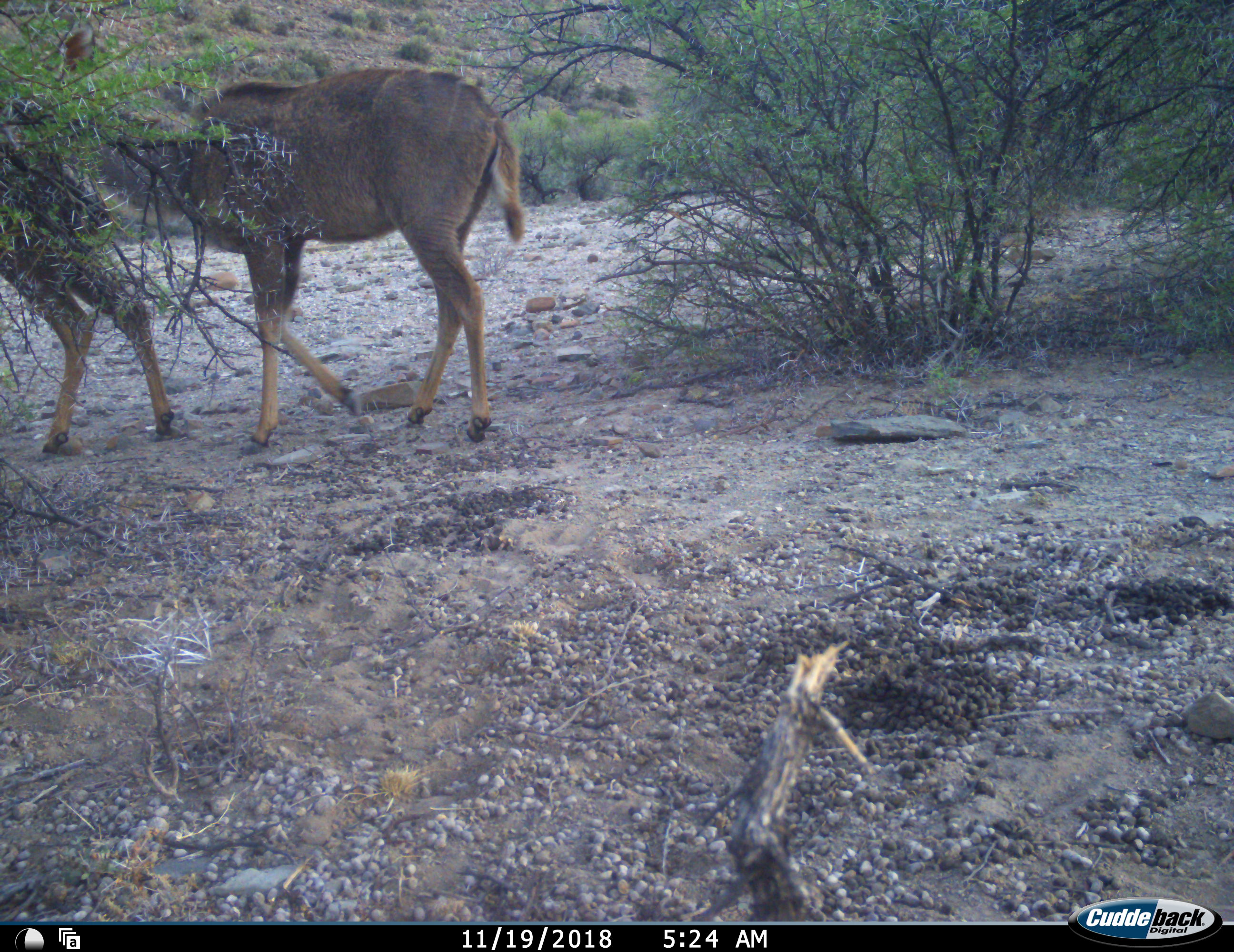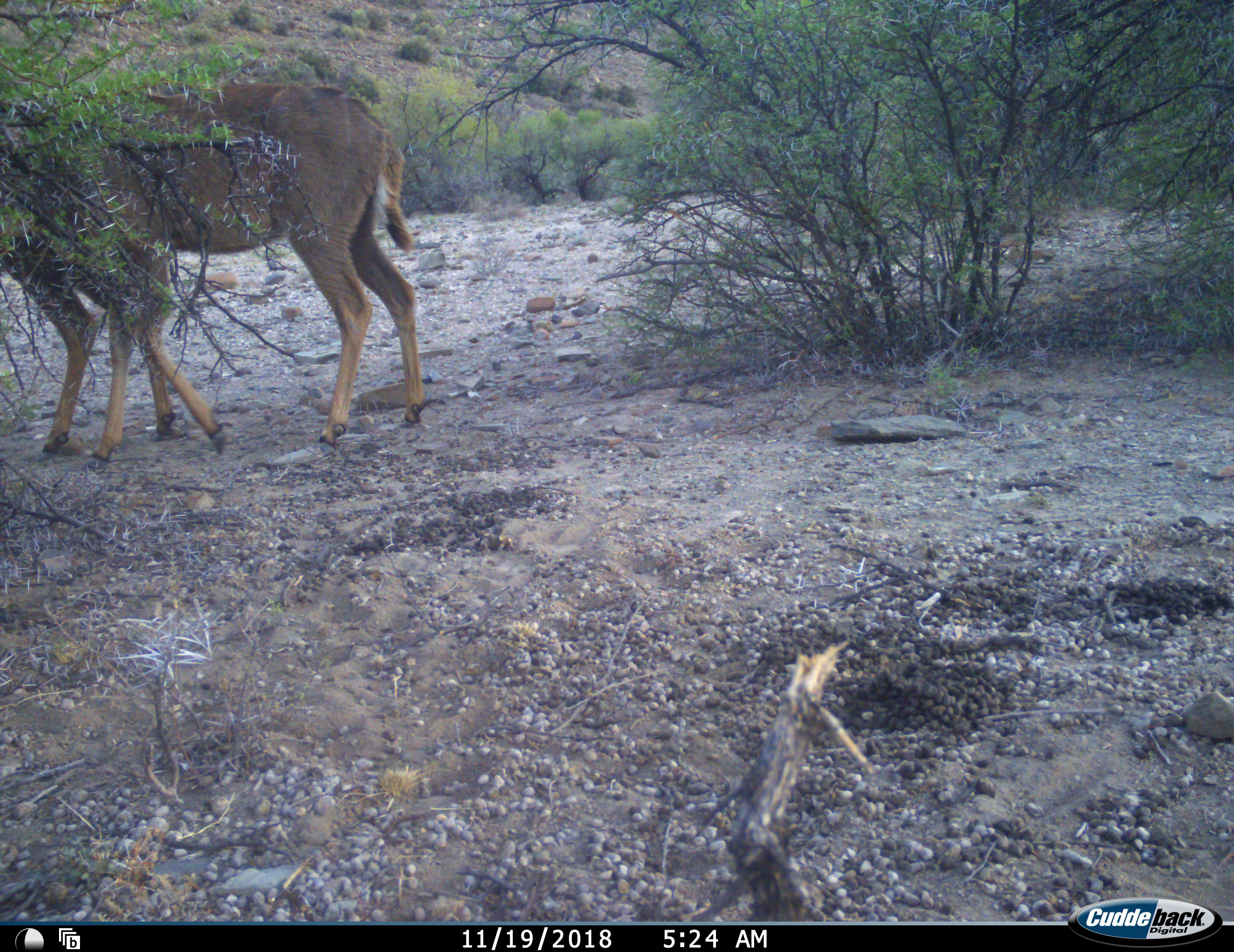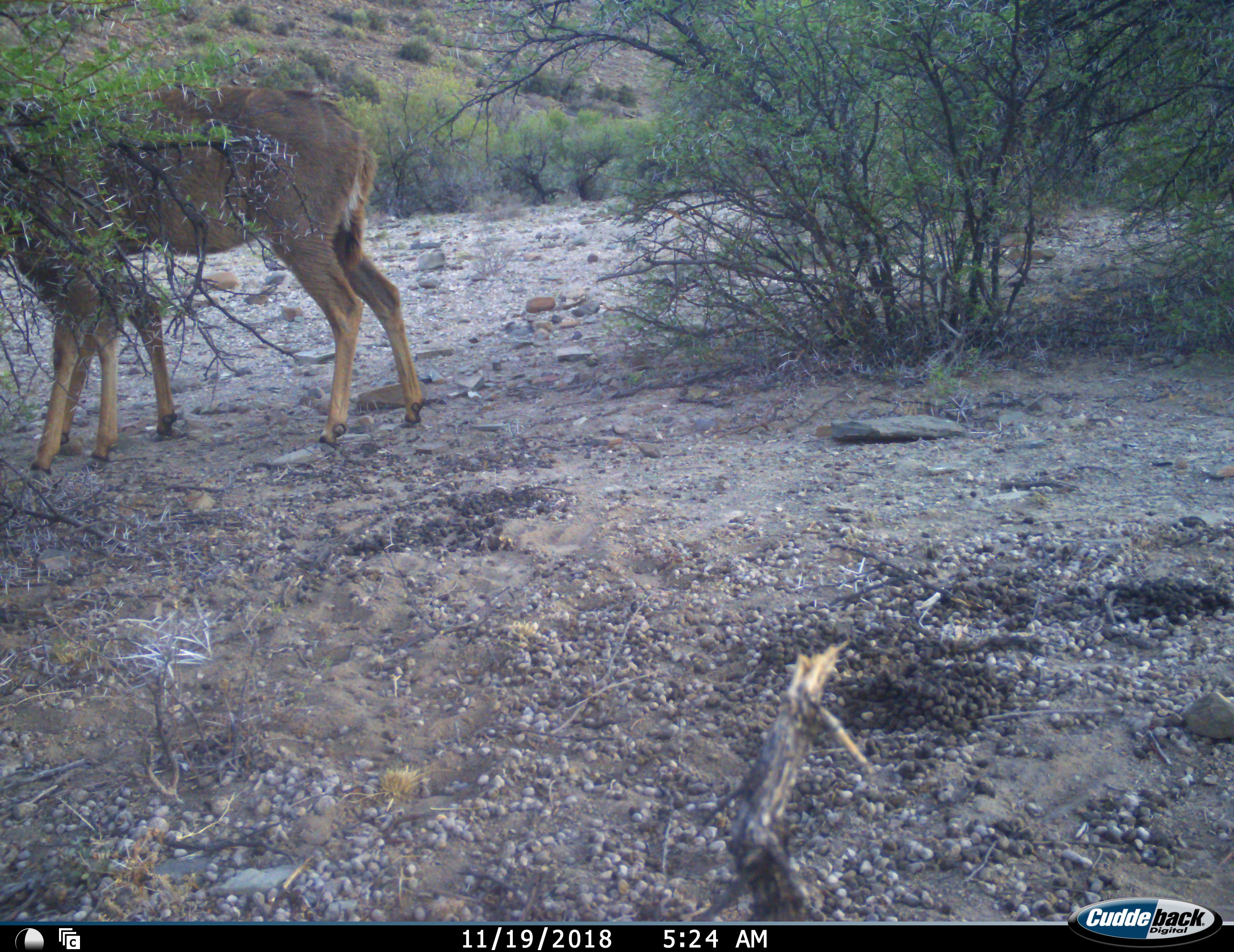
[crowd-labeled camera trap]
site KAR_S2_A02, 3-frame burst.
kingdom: Animalia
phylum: Chordata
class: Mammalia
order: Artiodactyla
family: Bovidae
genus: Tragelaphus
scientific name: Tragelaphus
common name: kudu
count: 2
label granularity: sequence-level